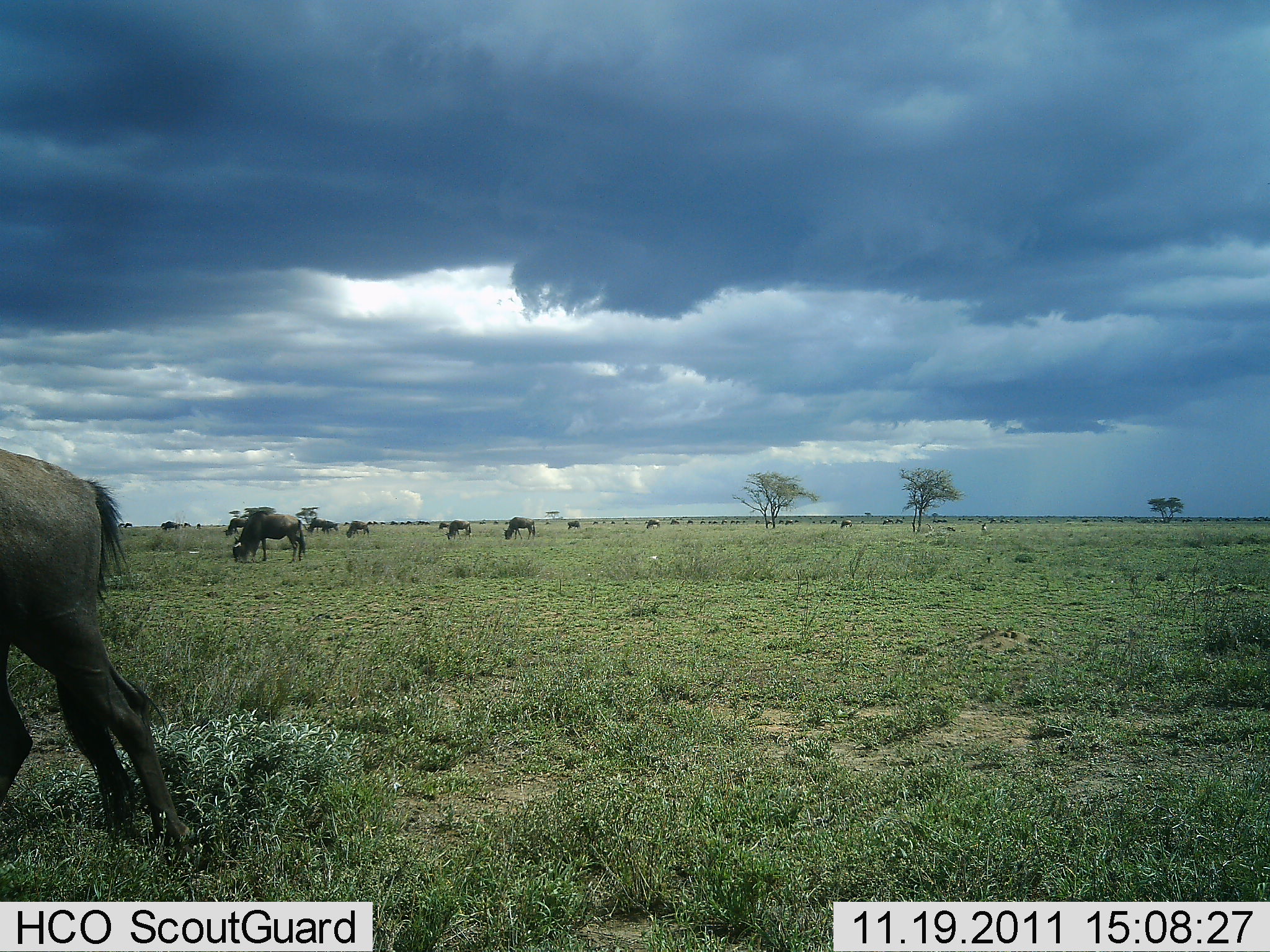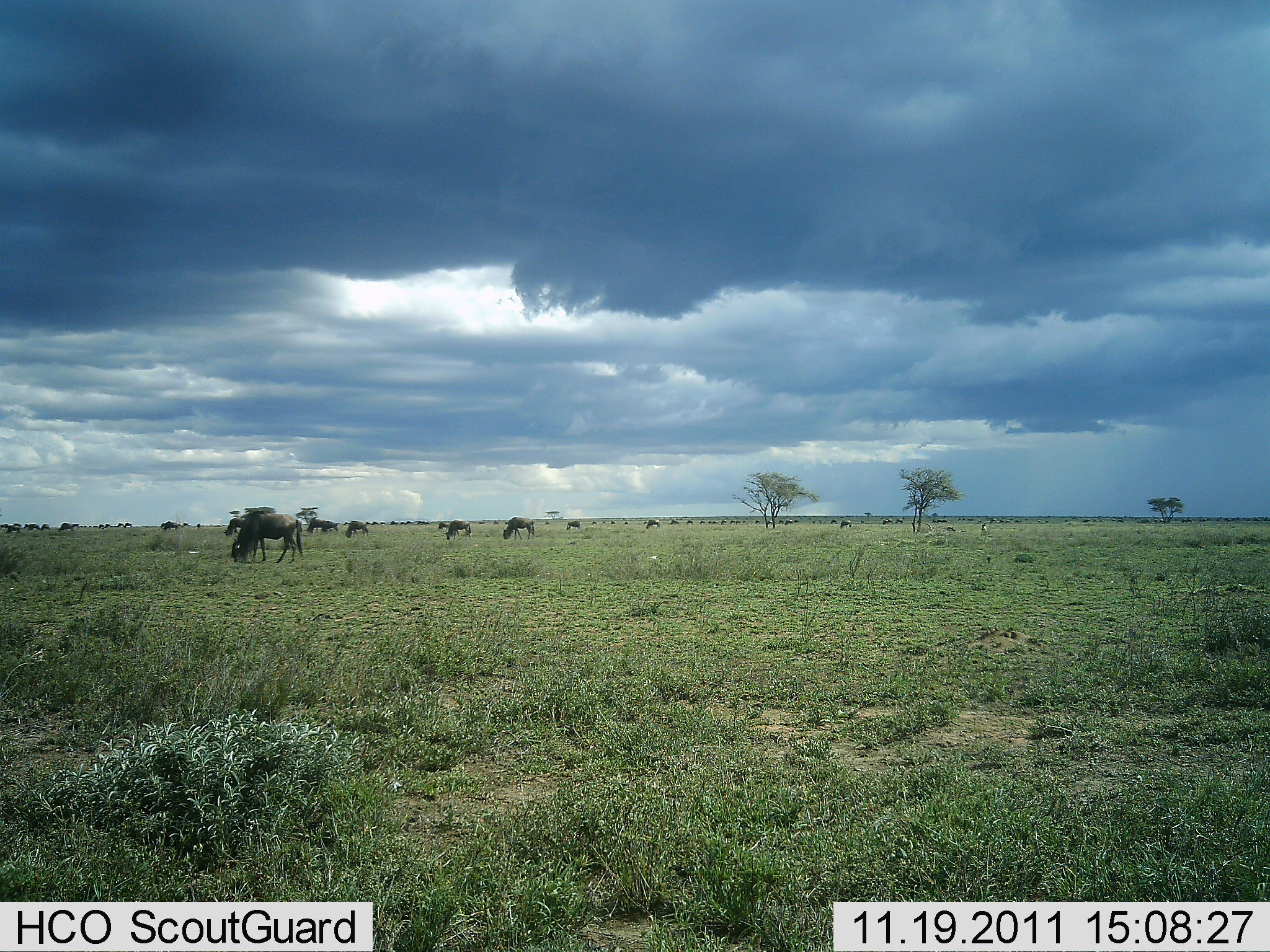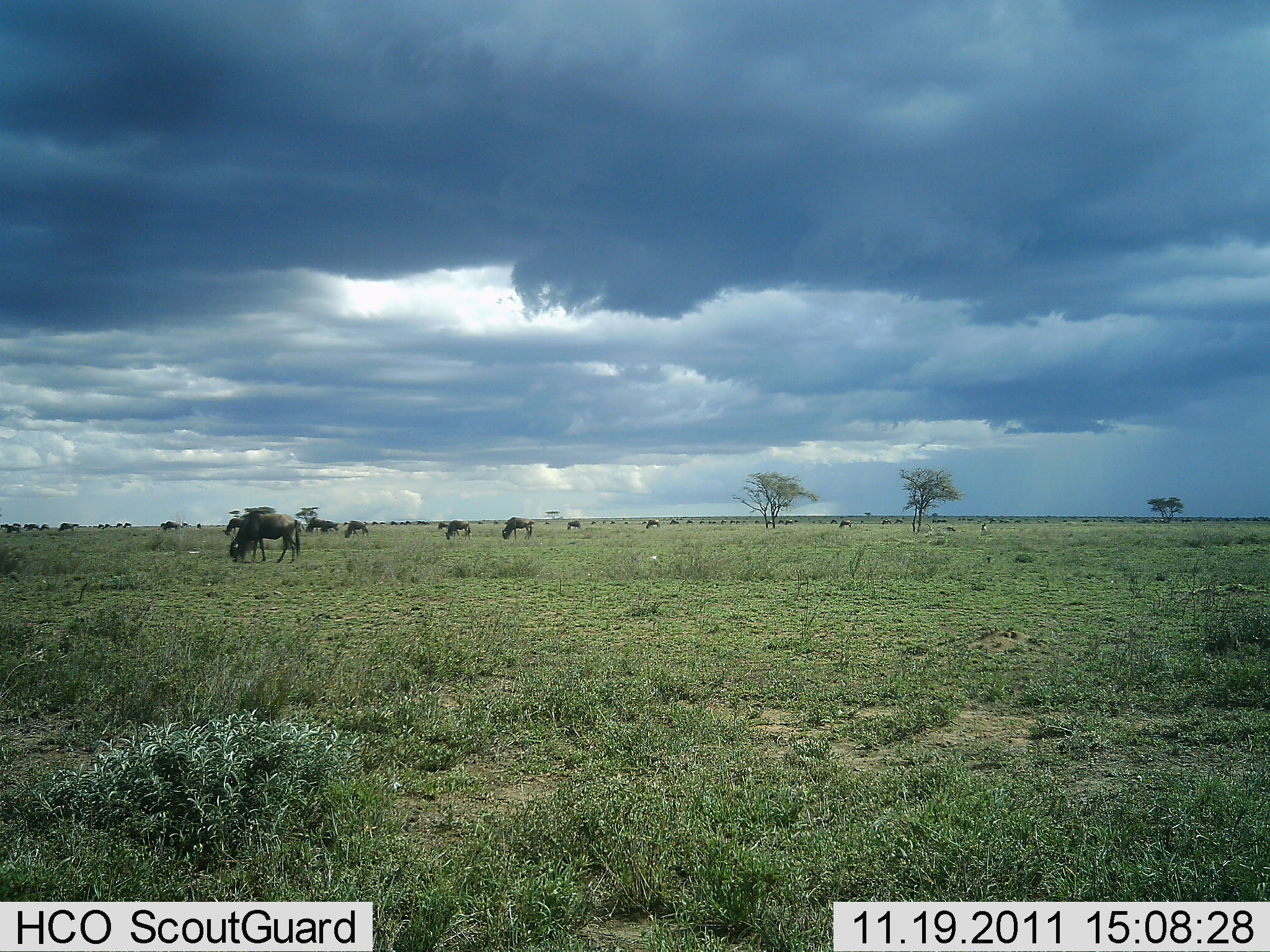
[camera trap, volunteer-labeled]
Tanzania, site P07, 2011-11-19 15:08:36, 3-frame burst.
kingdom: Animalia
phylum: Chordata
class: Mammalia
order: Artiodactyla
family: Bovidae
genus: Connochaetes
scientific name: Connochaetes taurinus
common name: blue wildebeest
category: wildebeest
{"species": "wildebeest (blue wildebeest) (Connochaetes taurinus)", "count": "11-50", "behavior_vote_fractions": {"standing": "25%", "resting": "0%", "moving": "42%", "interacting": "0%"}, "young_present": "0%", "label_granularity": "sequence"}